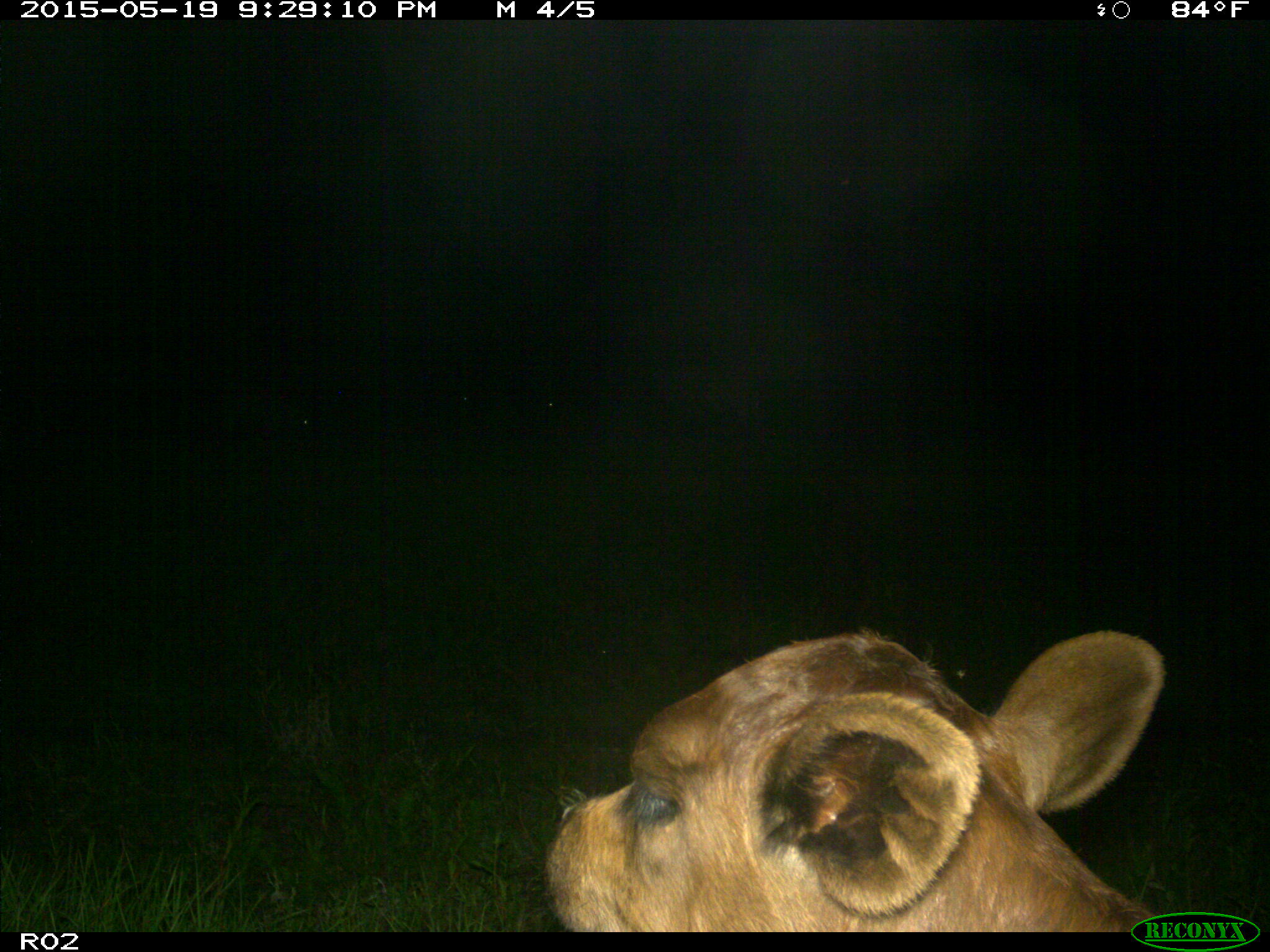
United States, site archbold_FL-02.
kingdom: Animalia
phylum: Chordata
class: Mammalia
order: Artiodactyla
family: Bovidae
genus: Bos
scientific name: Bos taurus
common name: domestic cow